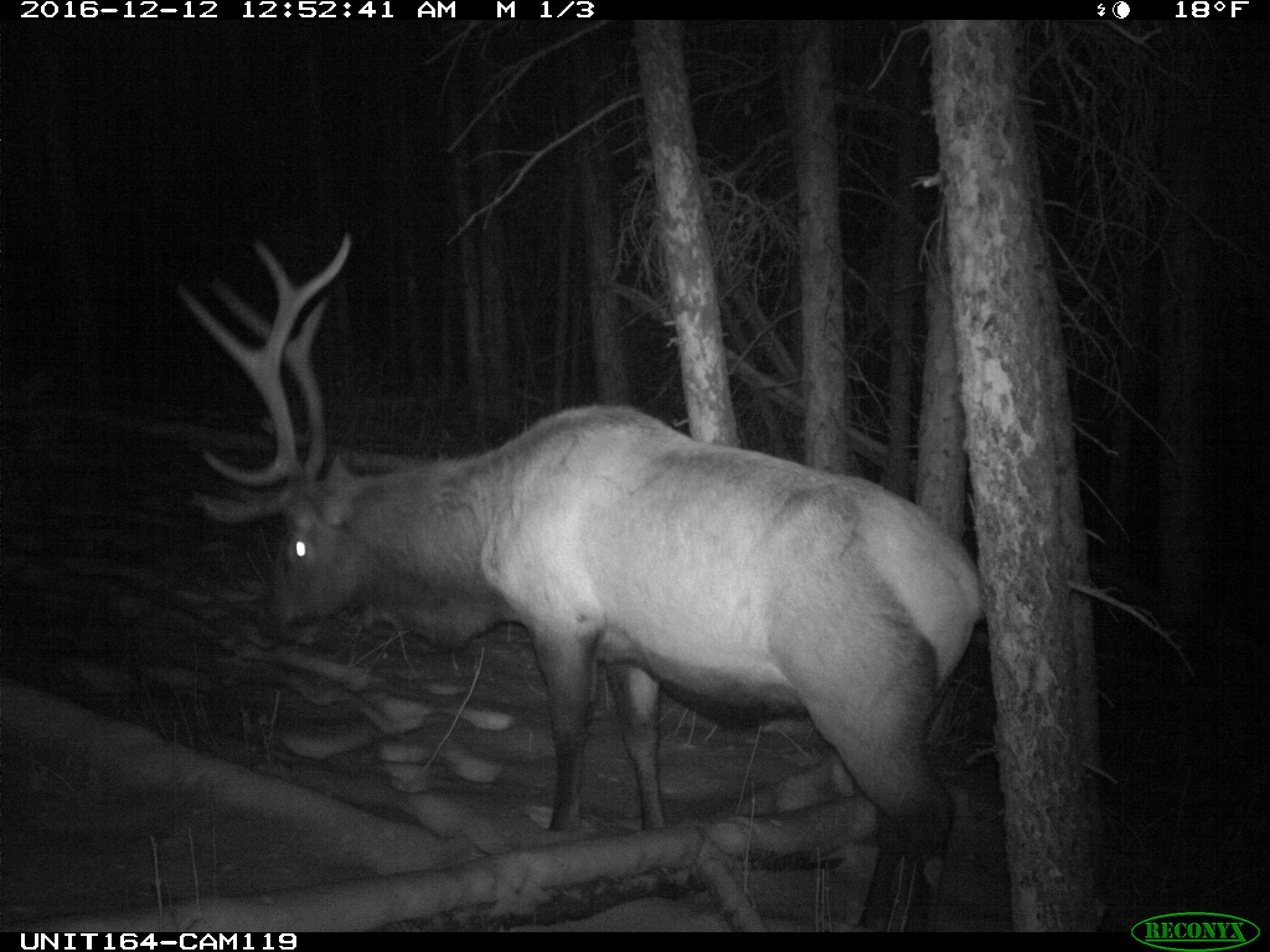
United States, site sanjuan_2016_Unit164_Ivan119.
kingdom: Animalia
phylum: Chordata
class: Mammalia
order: Artiodactyla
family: Cervidae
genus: Cervus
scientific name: Cervus elaphus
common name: red deer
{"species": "Cervus elaphus (red deer)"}